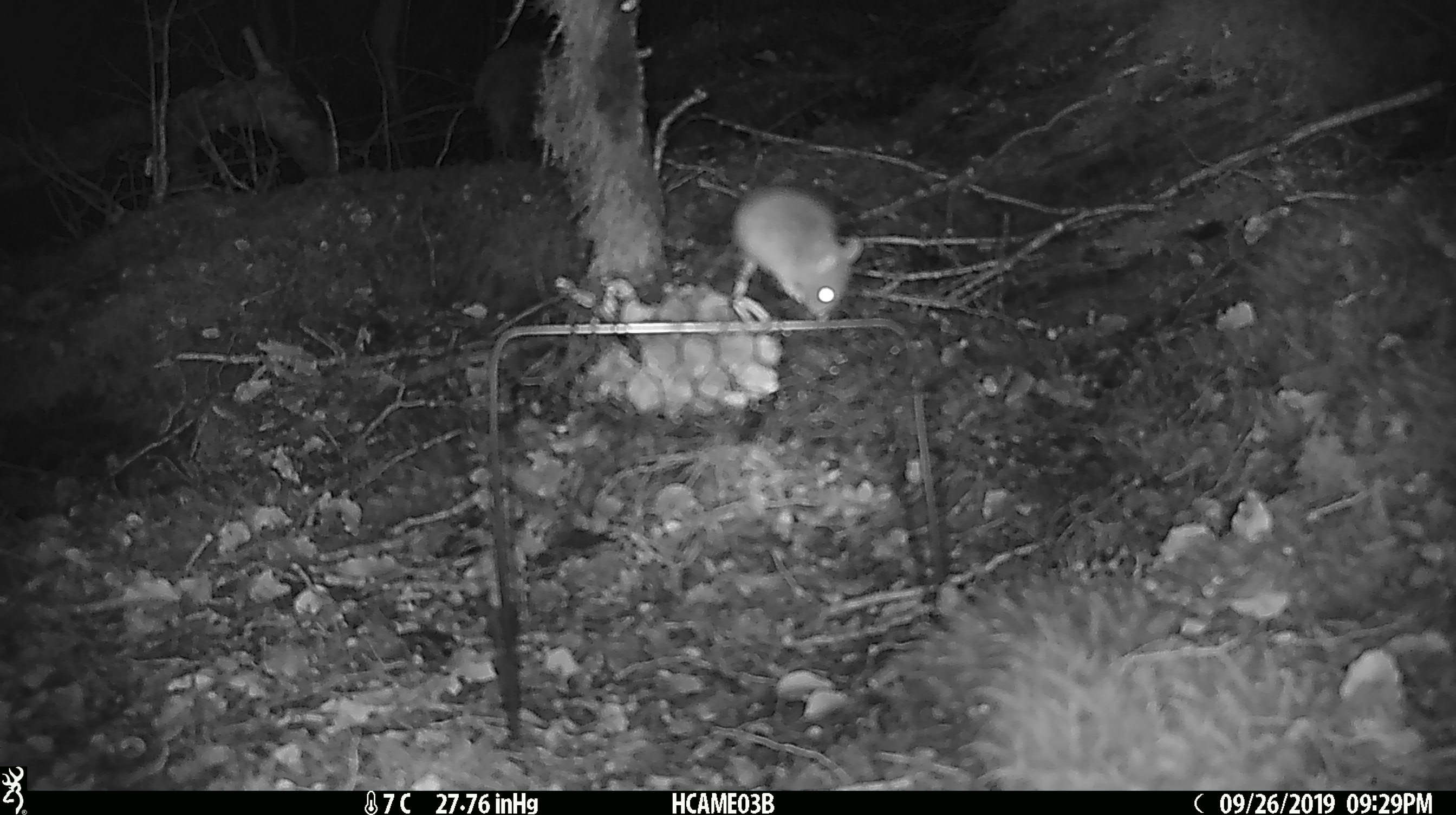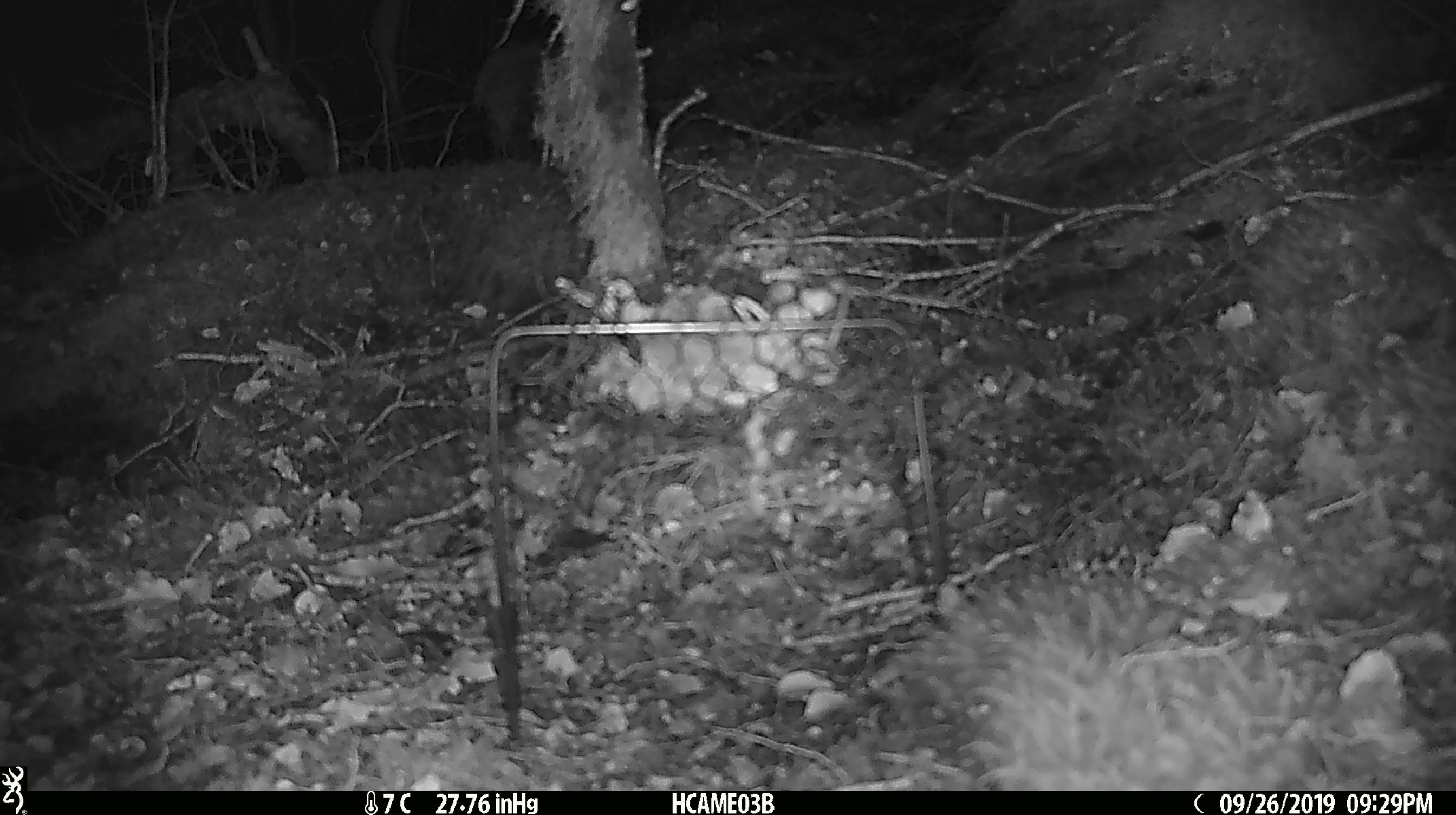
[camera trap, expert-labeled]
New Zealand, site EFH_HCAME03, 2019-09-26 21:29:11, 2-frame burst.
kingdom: Animalia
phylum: Chordata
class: Mammalia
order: Rodentia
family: Muridae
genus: Mus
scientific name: Mus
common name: mouse